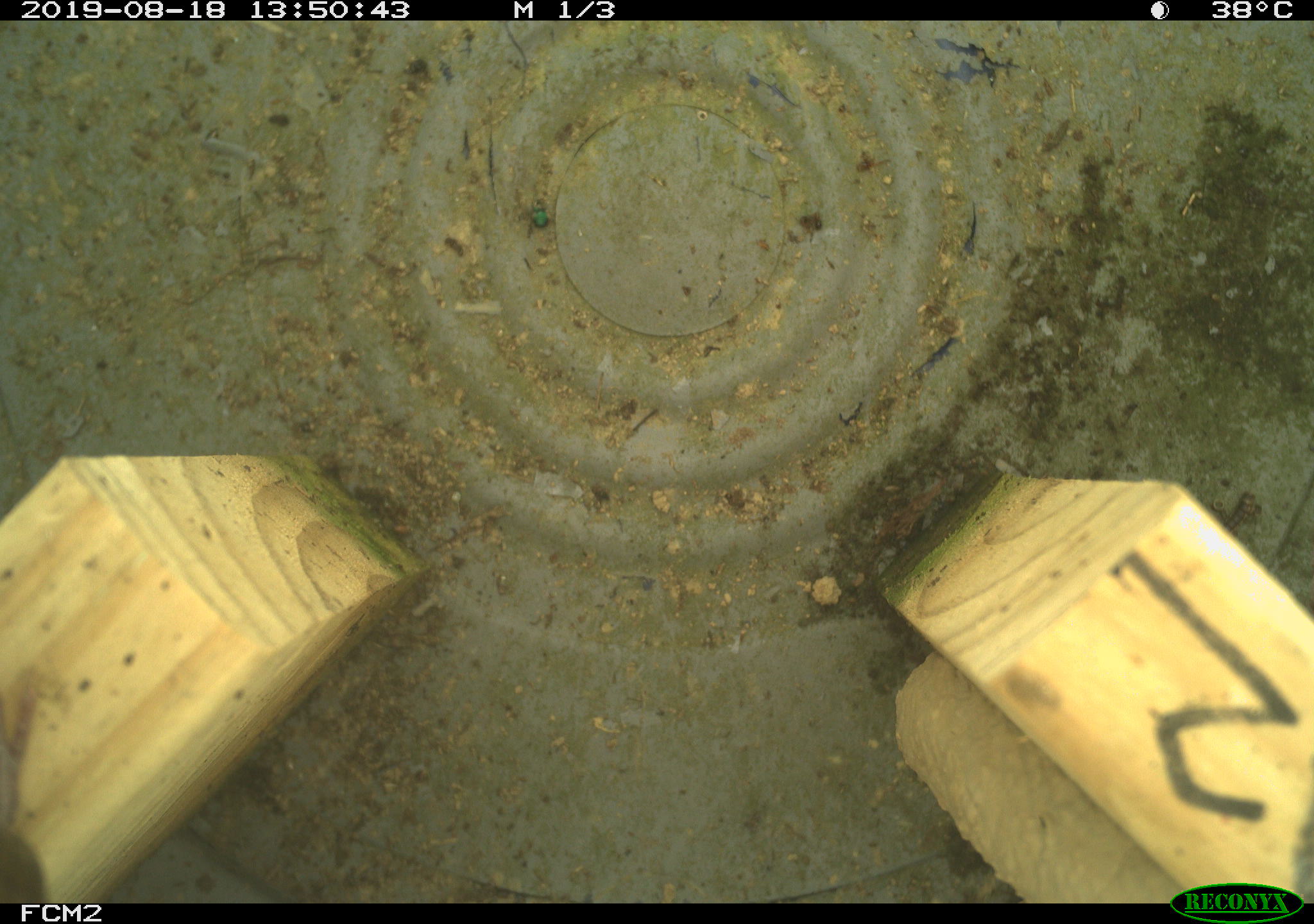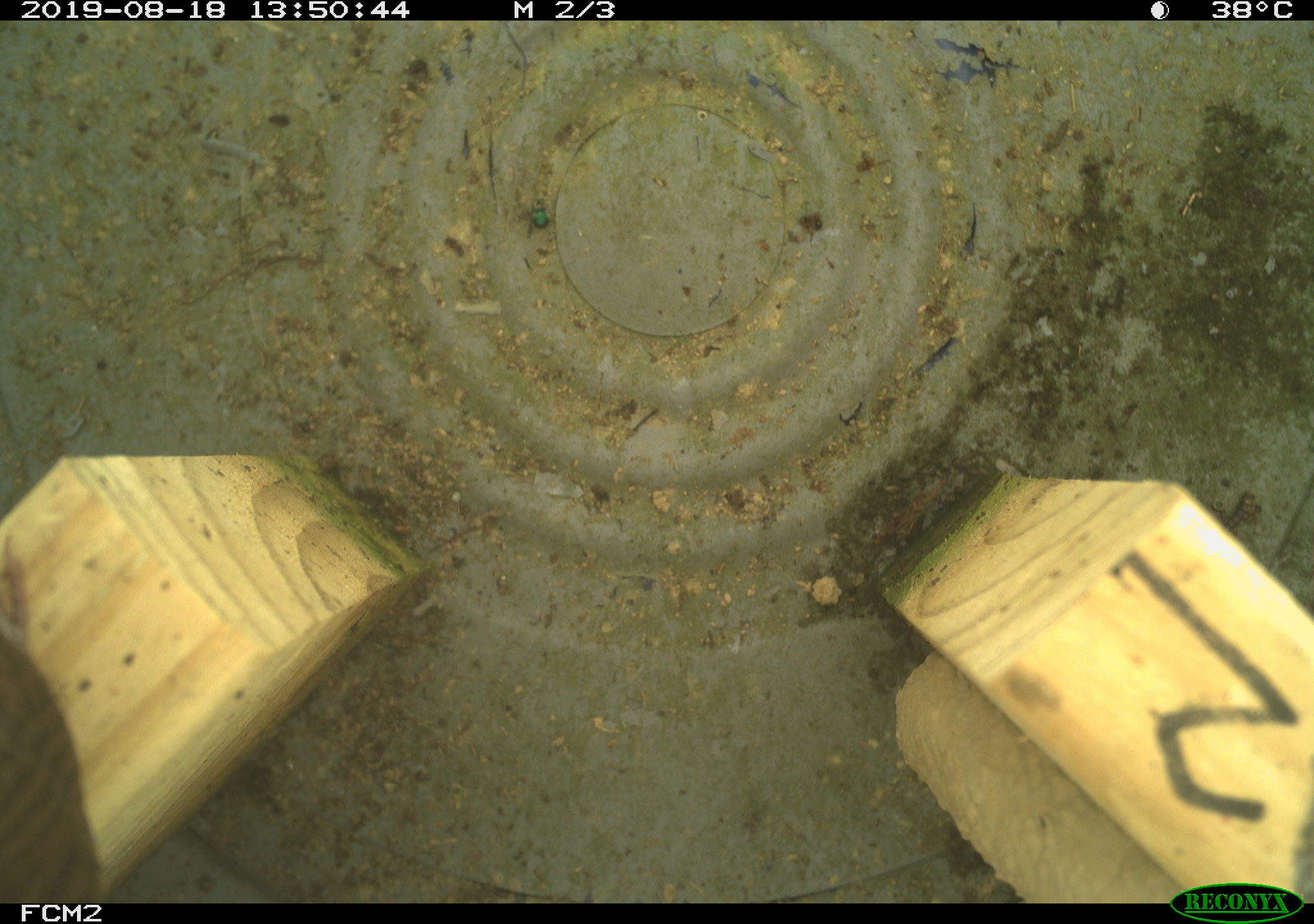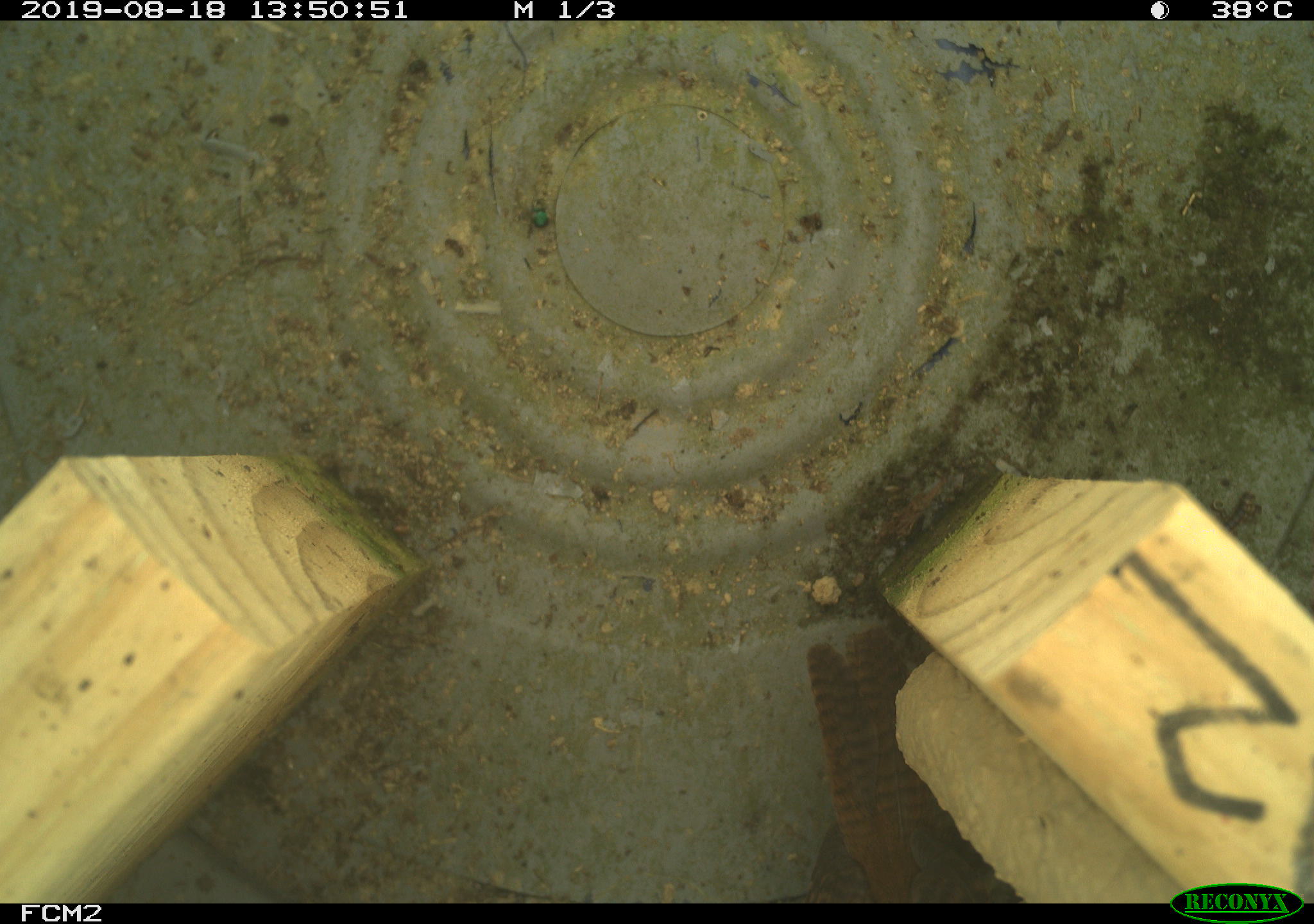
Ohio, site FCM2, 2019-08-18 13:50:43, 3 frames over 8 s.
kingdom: Animalia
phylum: Chordata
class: Aves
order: Passeriformes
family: Troglodytidae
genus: Troglodytes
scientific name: Troglodytes aedon aedon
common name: northern house wren